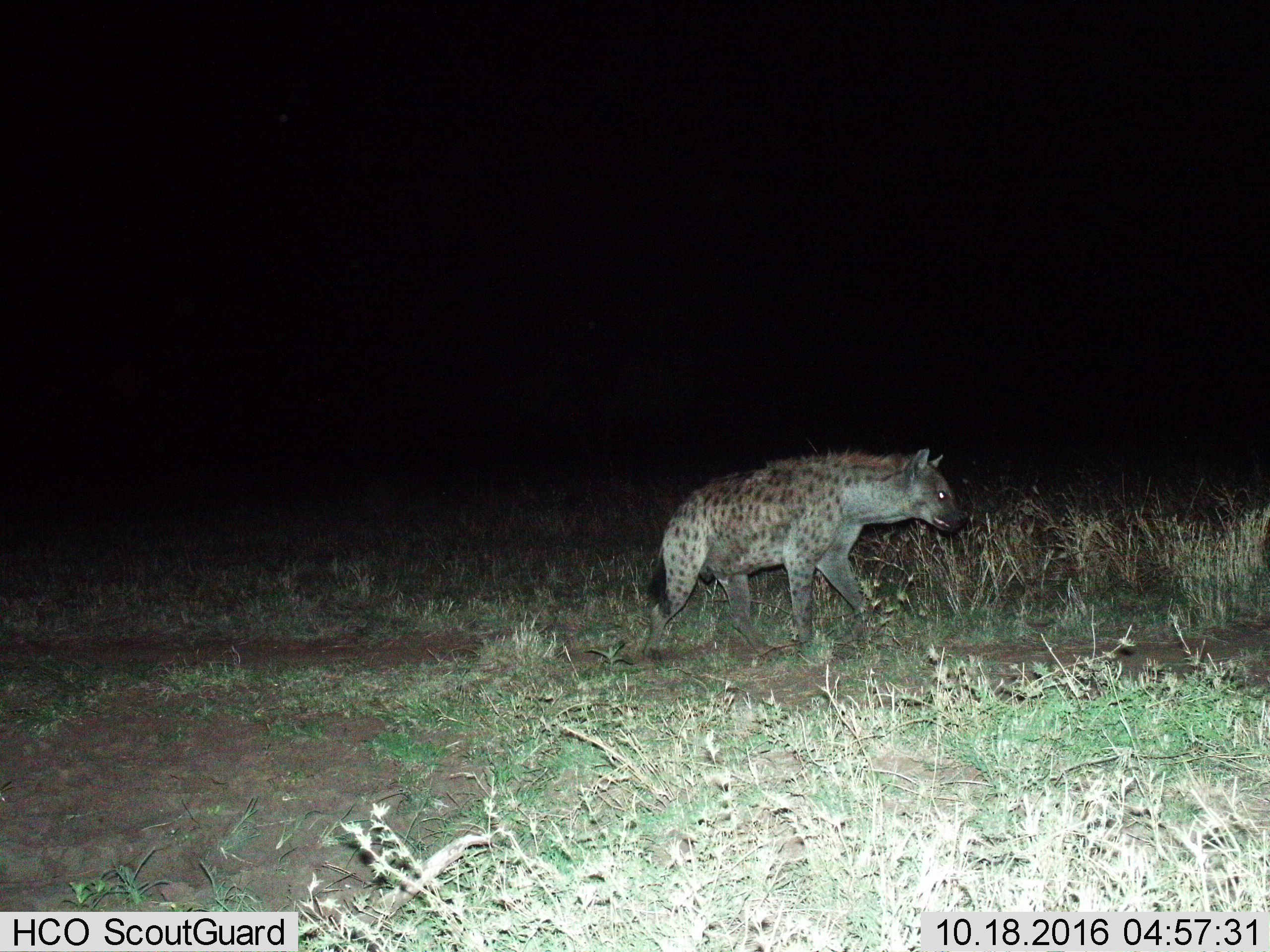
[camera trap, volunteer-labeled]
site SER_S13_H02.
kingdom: Animalia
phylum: Chordata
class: Mammalia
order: Carnivora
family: Hyaenidae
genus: Crocuta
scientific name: Crocuta crocuta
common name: spotted hyena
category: hyenaspotted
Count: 1.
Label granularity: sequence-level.